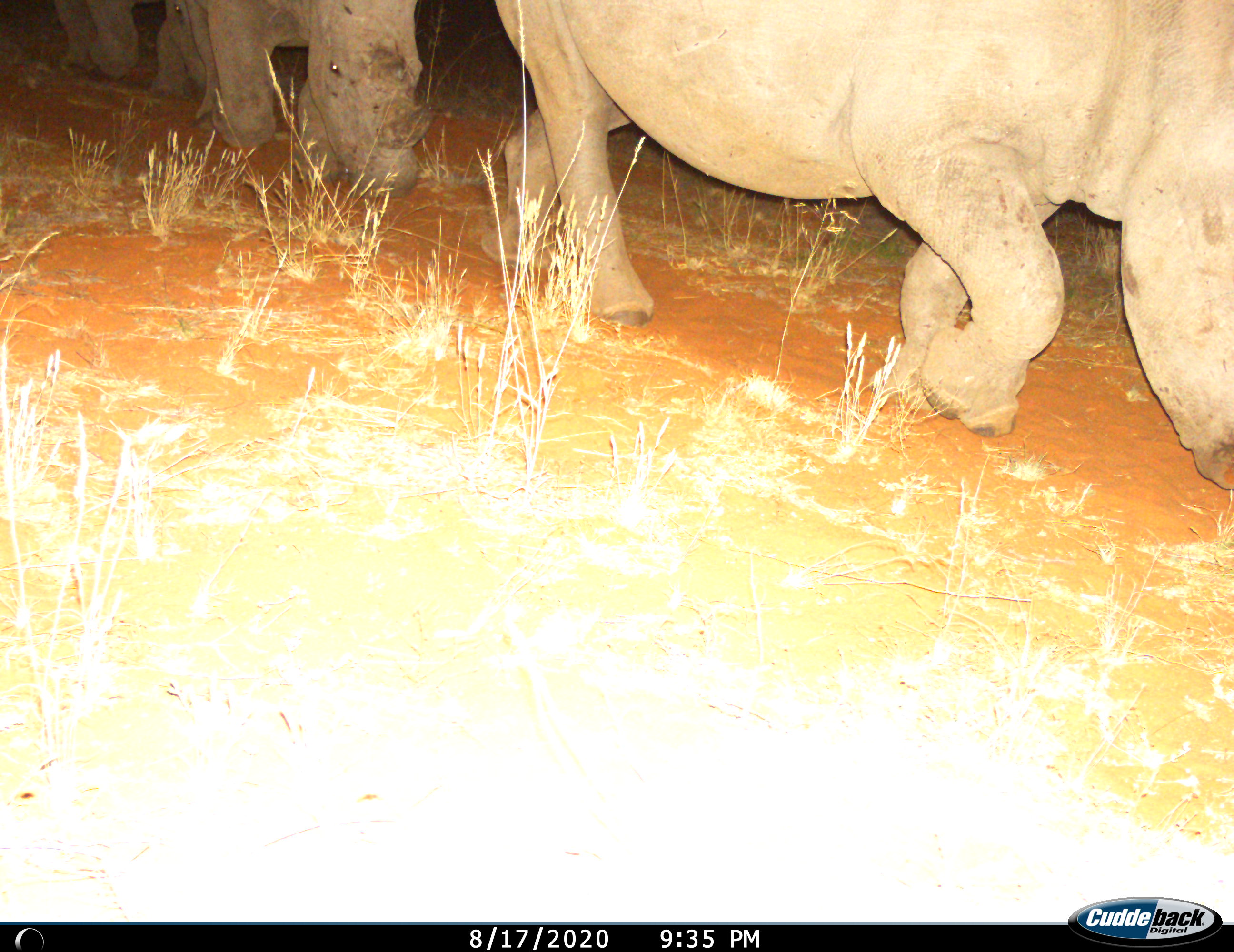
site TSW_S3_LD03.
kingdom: Animalia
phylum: Chordata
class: Mammalia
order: Perissodactyla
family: Rhinocerotidae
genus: Diceros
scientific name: Diceros bicornis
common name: black rhinoceros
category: rhinocerosblack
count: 2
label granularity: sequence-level